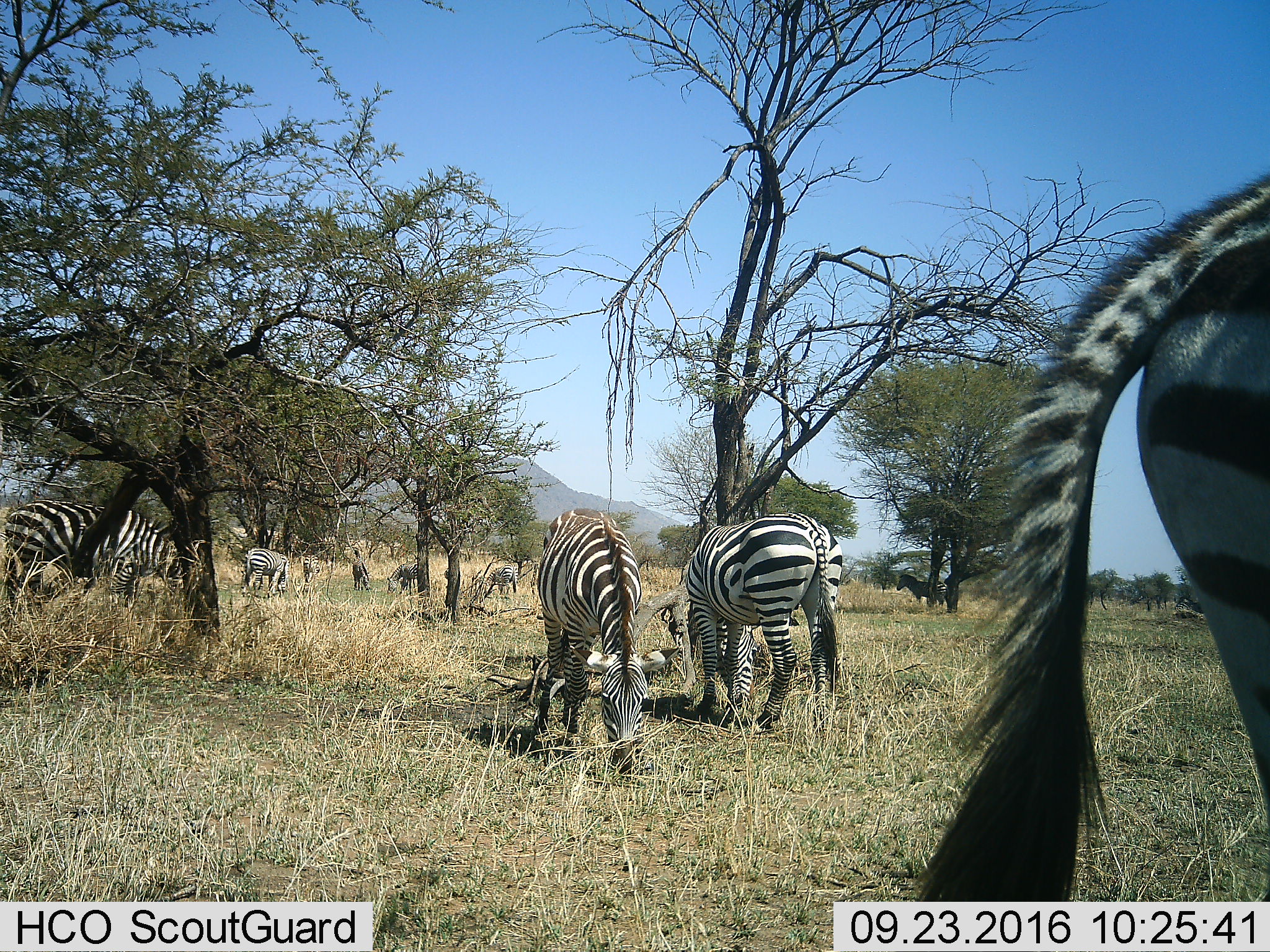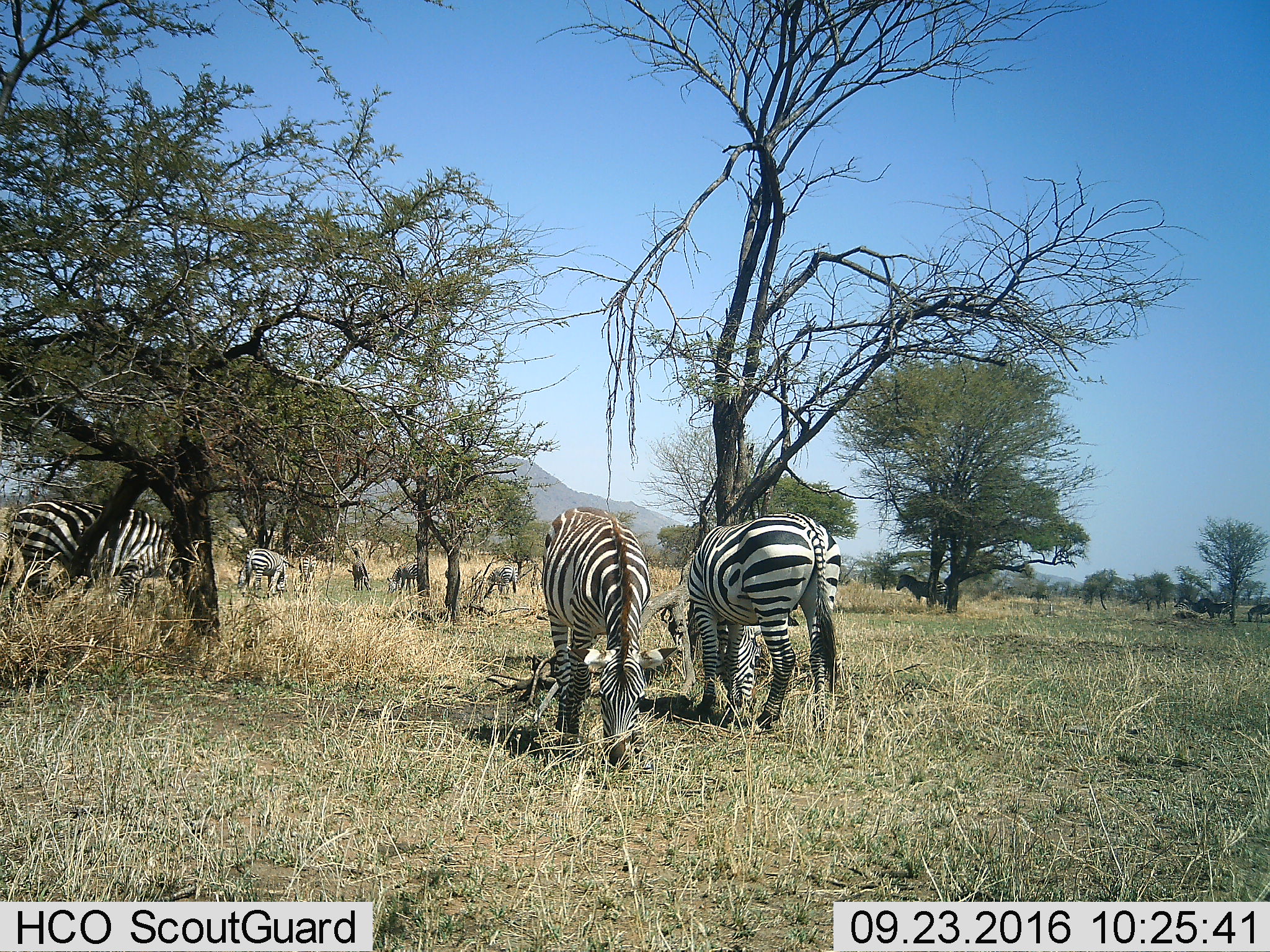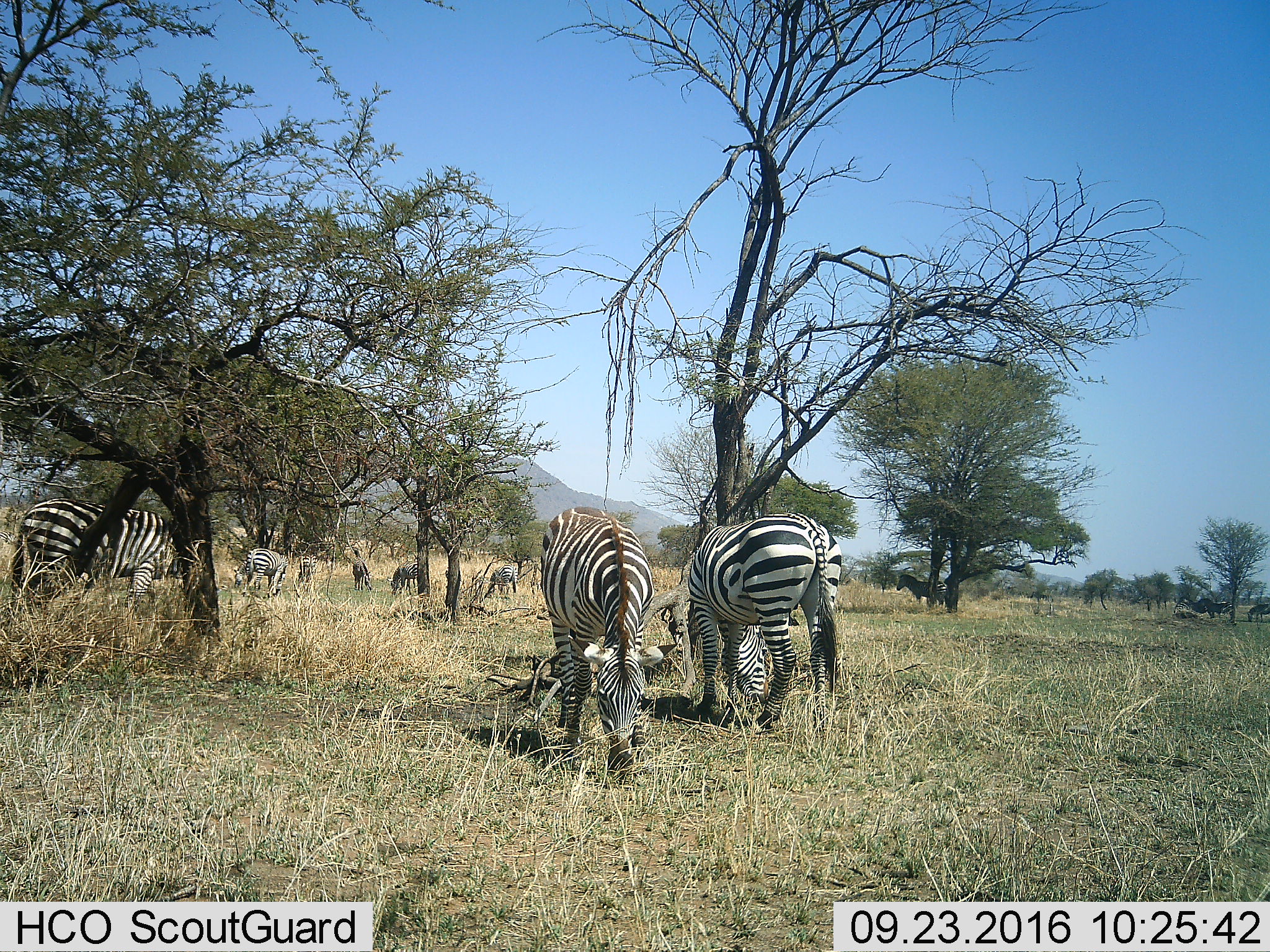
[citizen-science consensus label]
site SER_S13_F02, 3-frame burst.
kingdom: Animalia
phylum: Chordata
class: Mammalia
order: Perissodactyla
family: Equidae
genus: Equus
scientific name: Equus quagga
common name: plains zebra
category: zebraplains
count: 10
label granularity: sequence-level